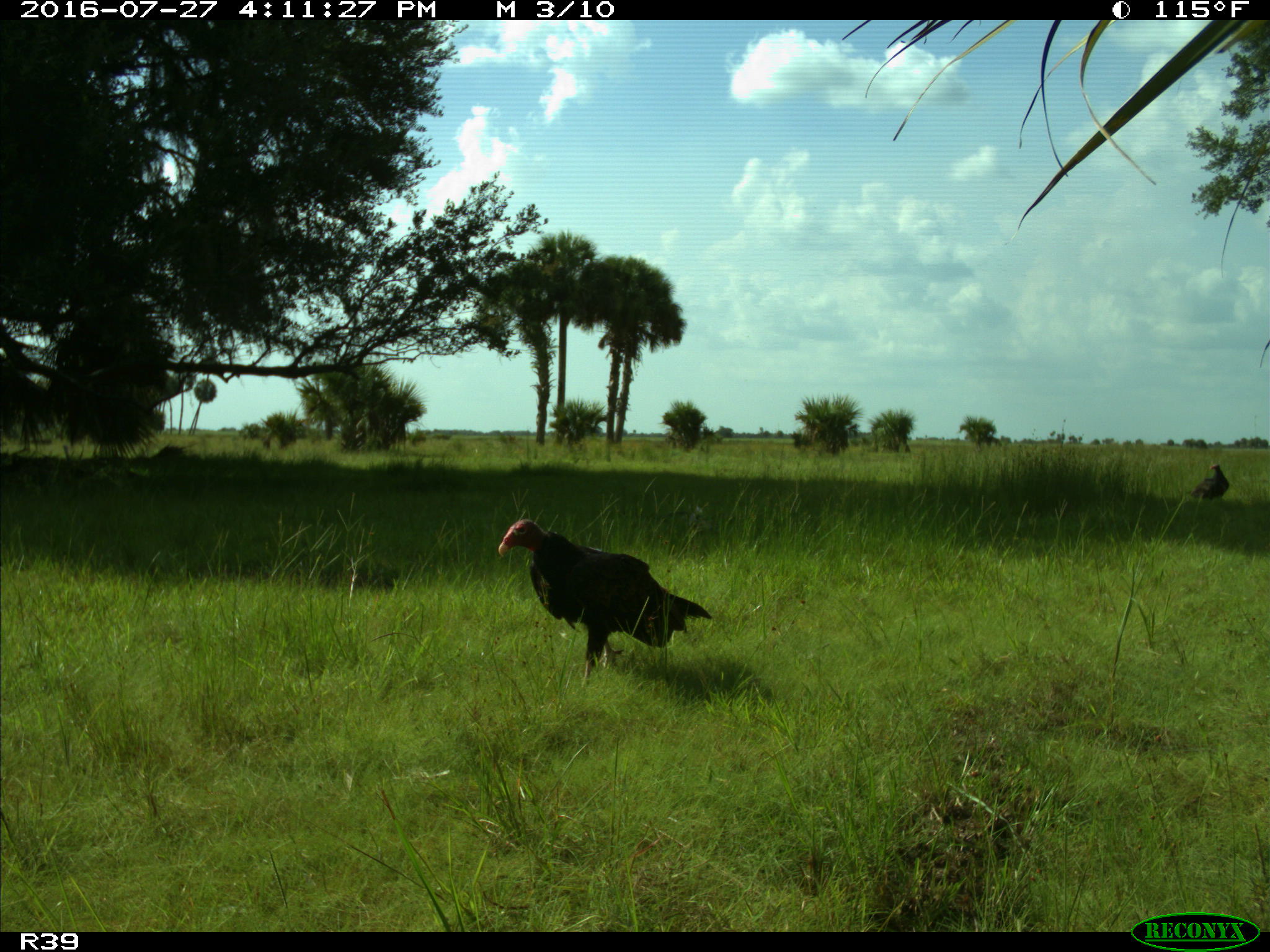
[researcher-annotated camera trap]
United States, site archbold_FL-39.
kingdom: Animalia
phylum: Chordata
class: Aves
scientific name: Aves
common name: birds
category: unidentified bird